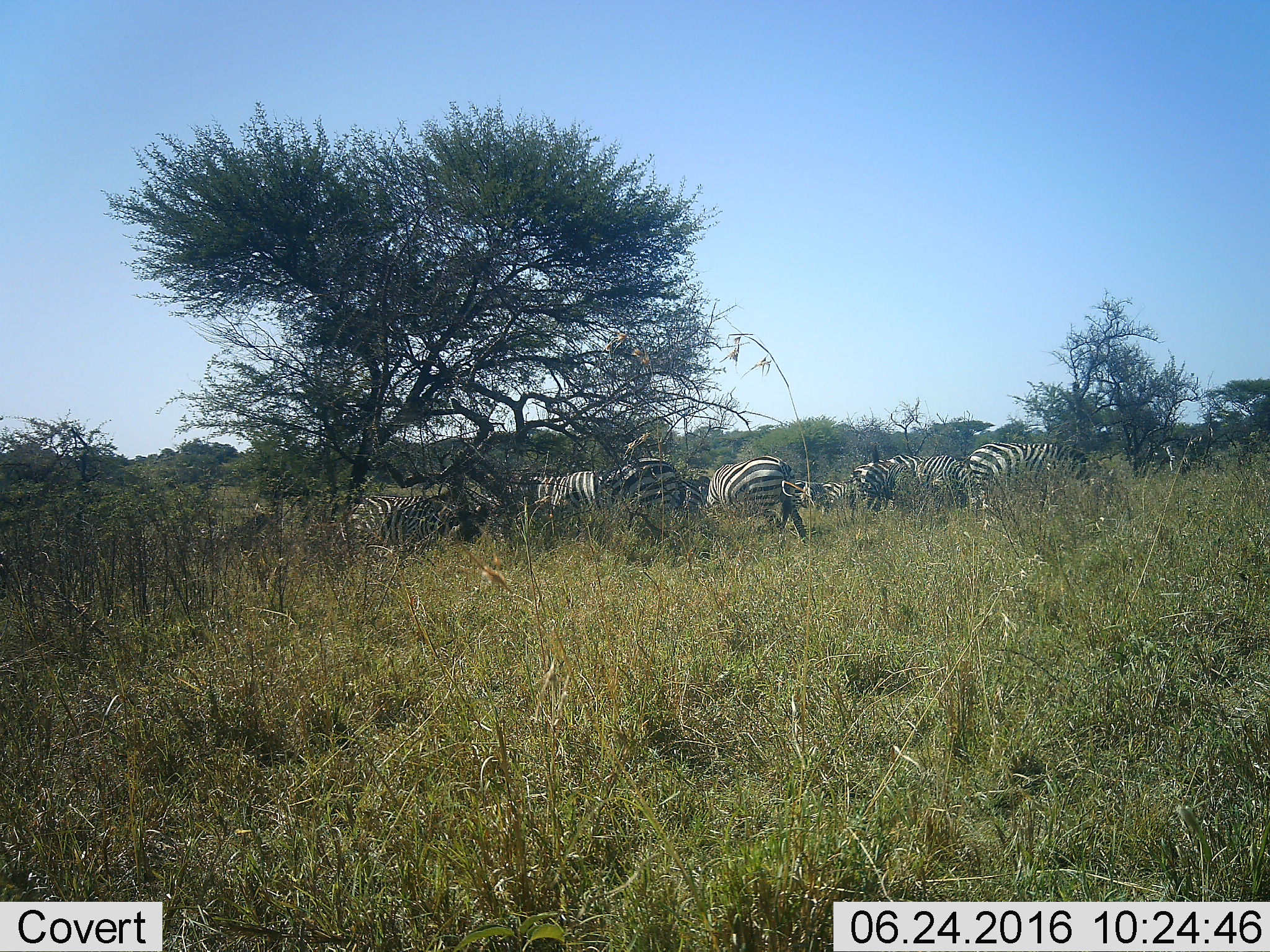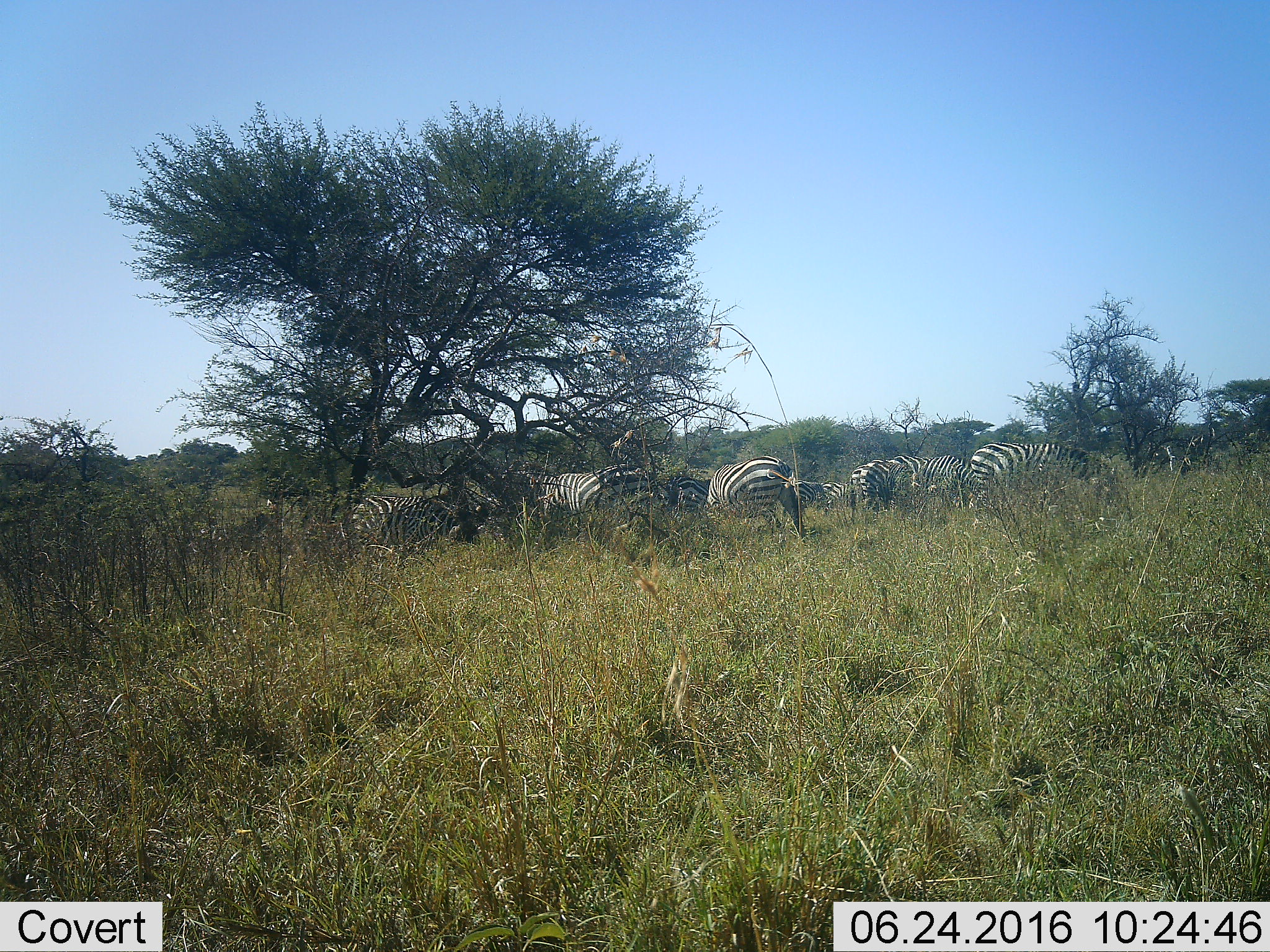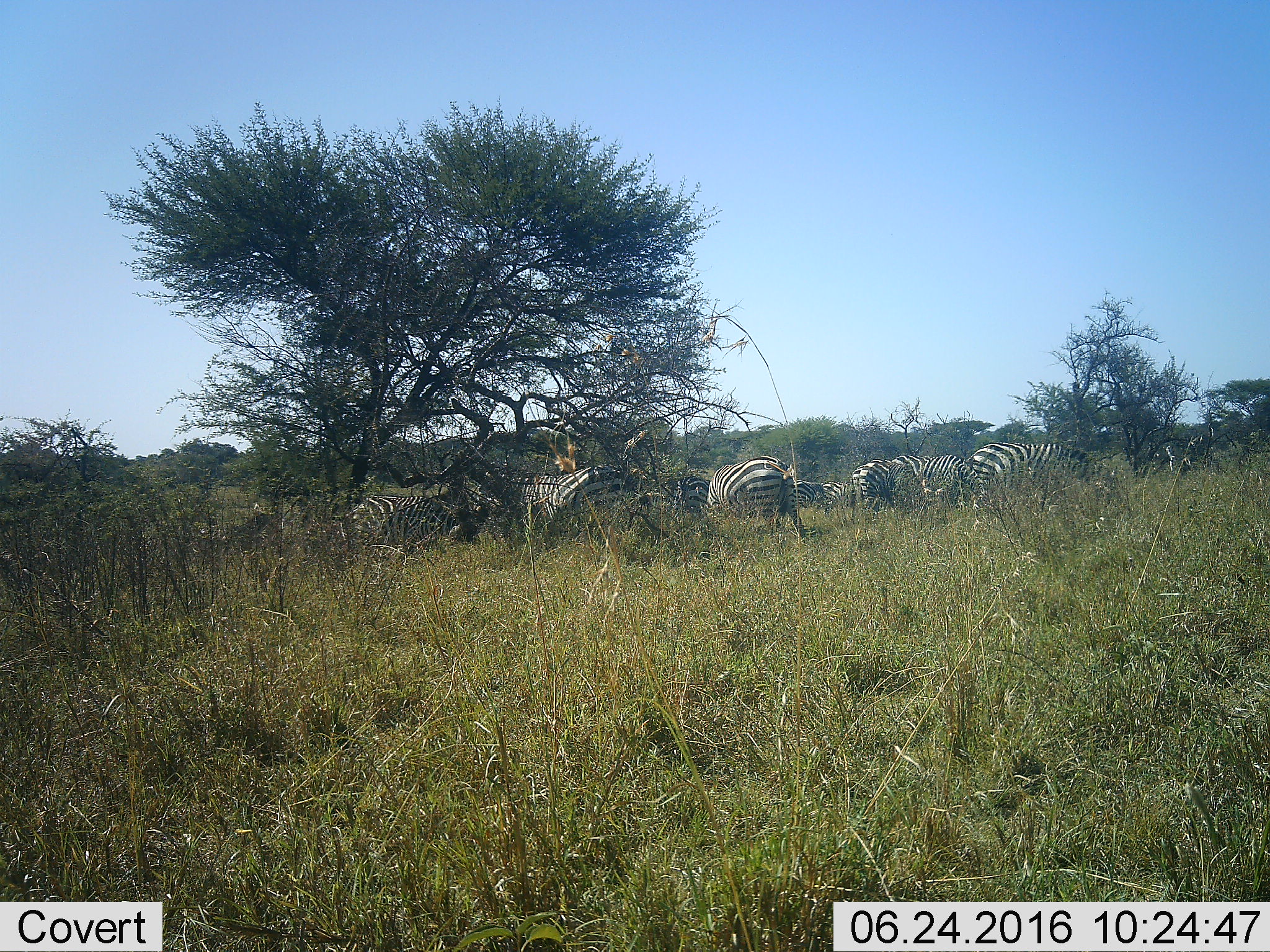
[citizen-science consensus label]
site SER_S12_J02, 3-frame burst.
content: unidentified animal